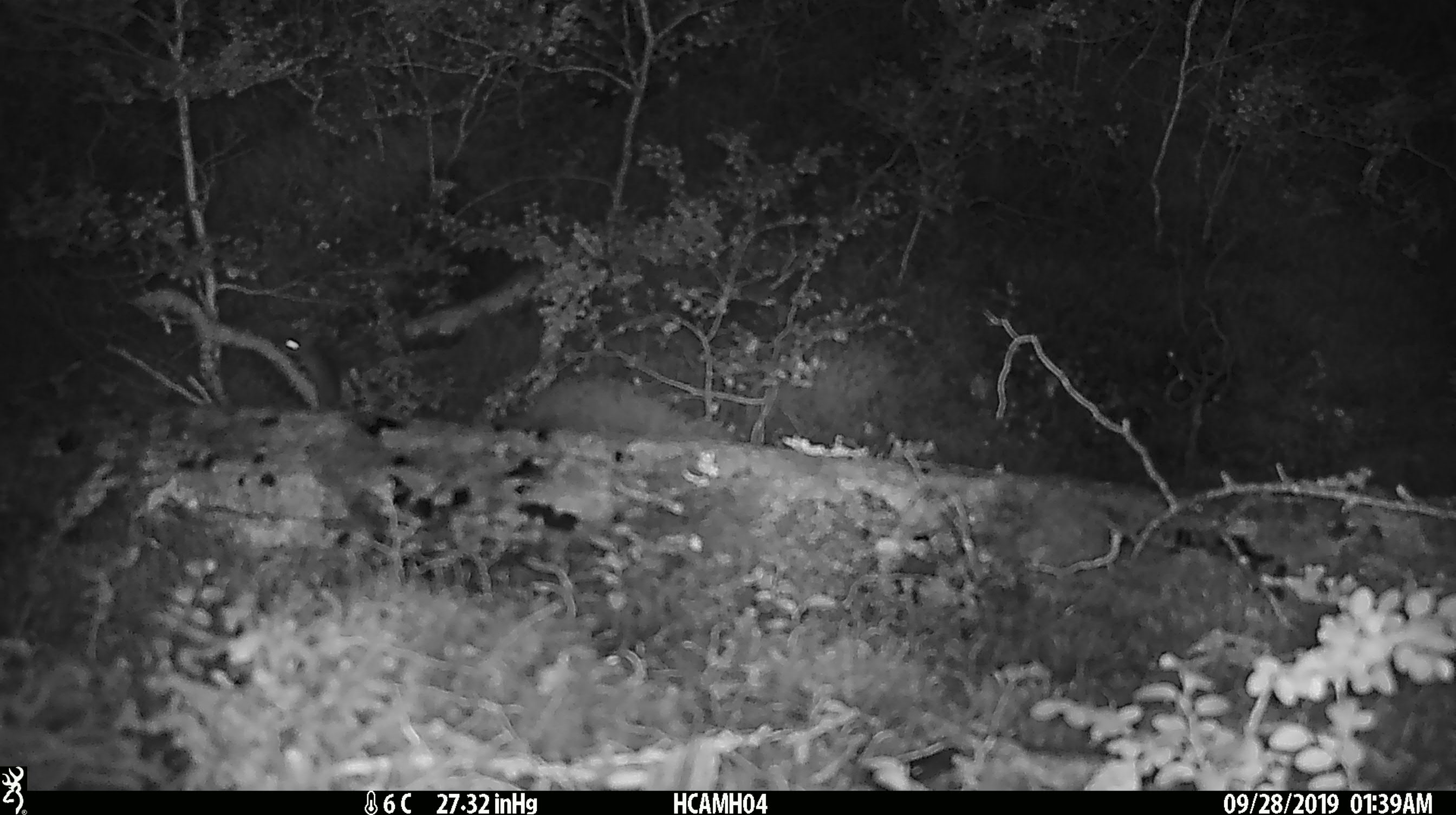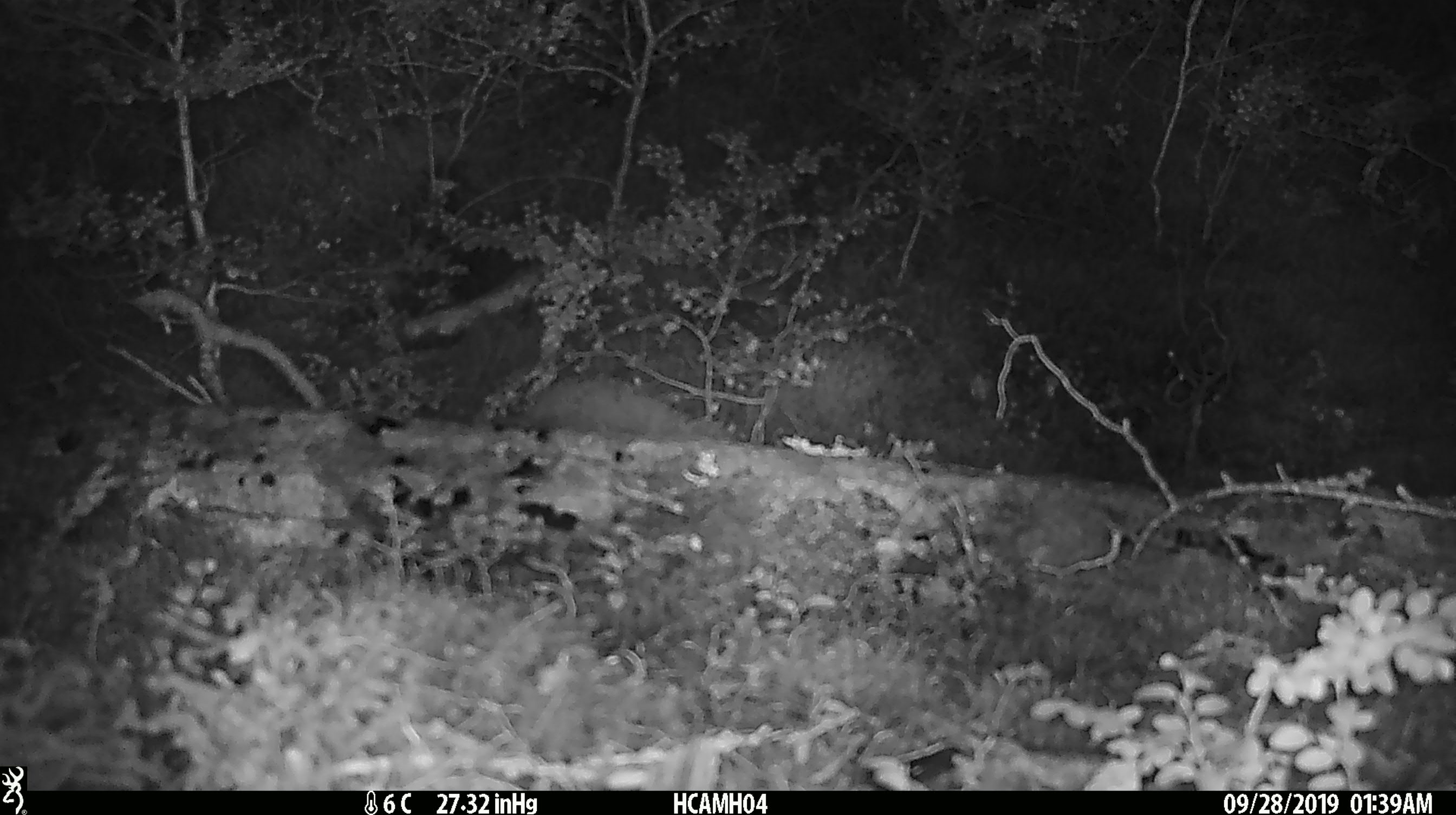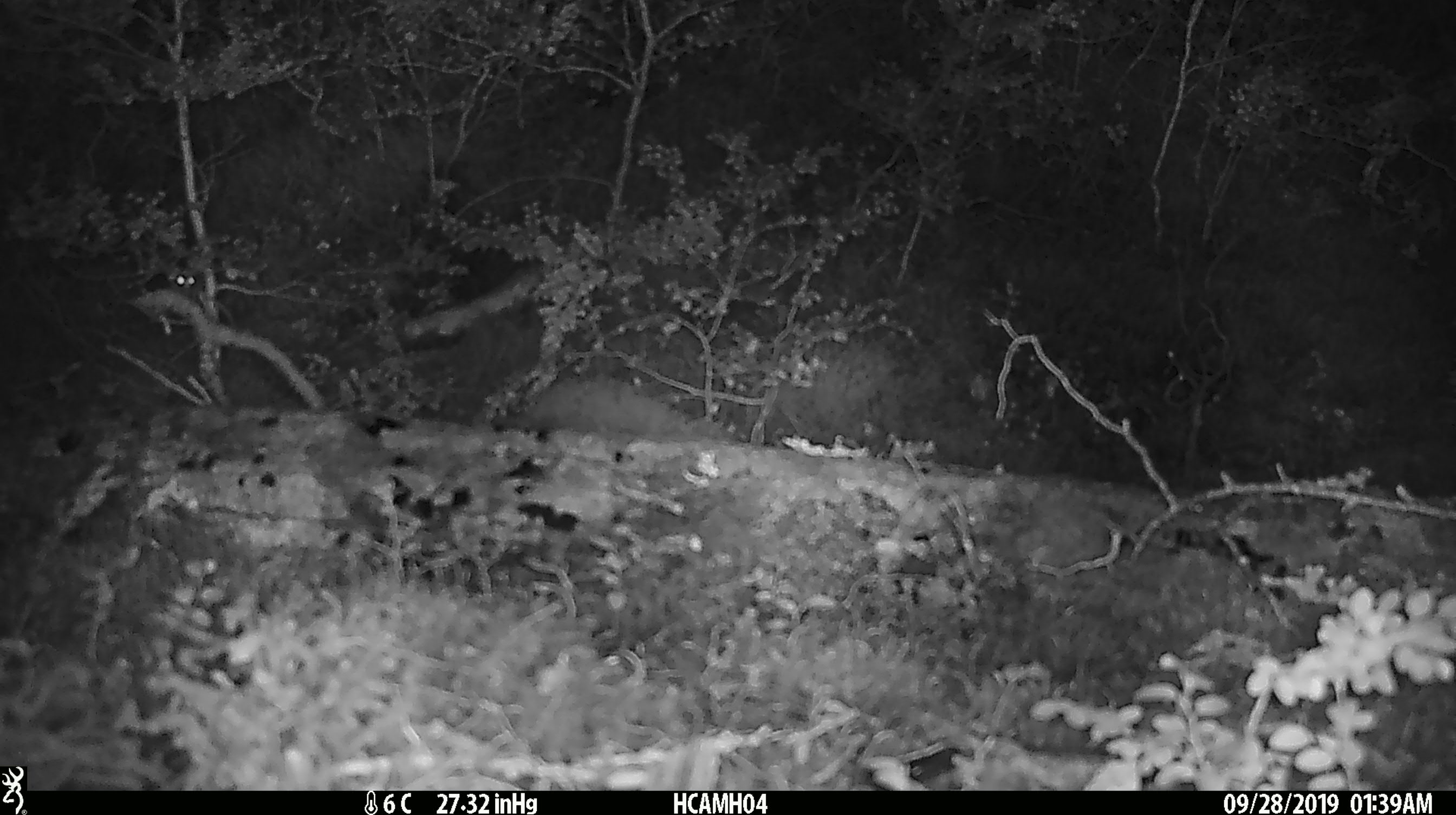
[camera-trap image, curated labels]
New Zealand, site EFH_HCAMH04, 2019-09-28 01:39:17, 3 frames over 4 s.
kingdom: Animalia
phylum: Chordata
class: Mammalia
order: Rodentia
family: Muridae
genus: Mus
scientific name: Mus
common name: mouse